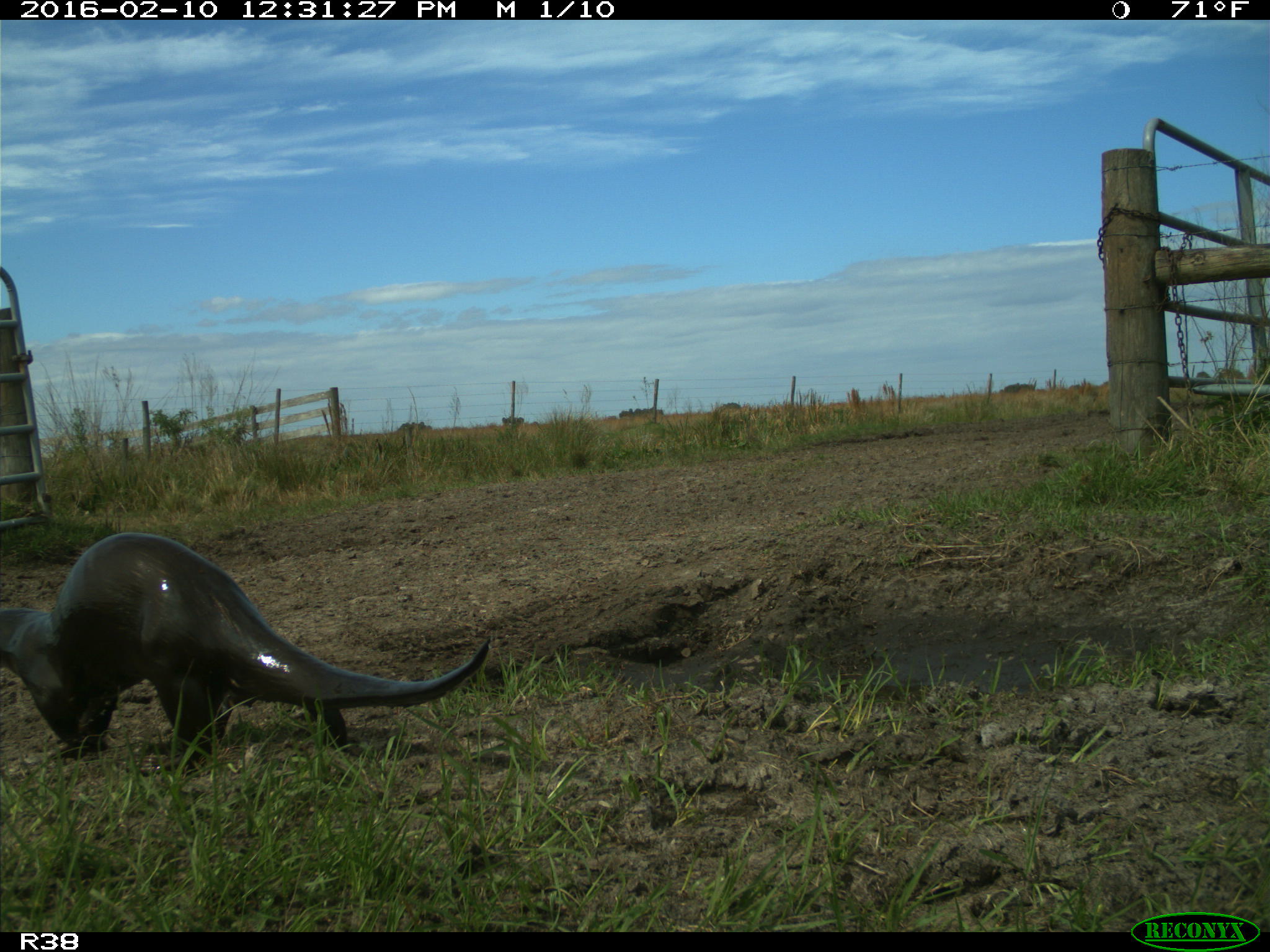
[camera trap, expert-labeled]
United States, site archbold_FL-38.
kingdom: Animalia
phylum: Chordata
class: Mammalia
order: Carnivora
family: Mustelidae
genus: Lontra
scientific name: Lontra canadensis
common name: north american river otter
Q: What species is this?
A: Lontra canadensis (north american river otter).